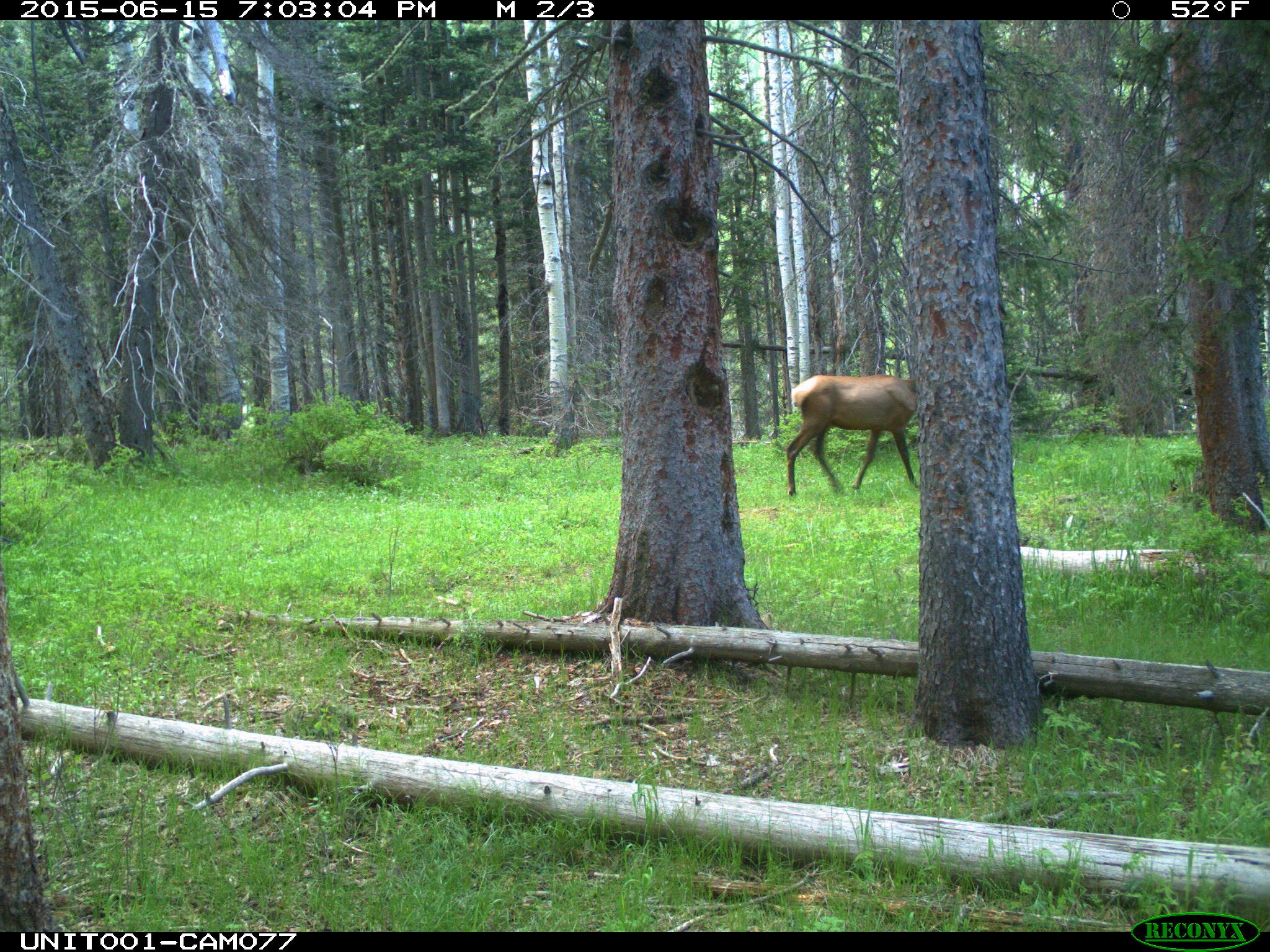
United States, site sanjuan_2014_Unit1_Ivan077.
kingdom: Animalia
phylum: Chordata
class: Mammalia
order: Artiodactyla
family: Cervidae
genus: Cervus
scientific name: Cervus elaphus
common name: red deer